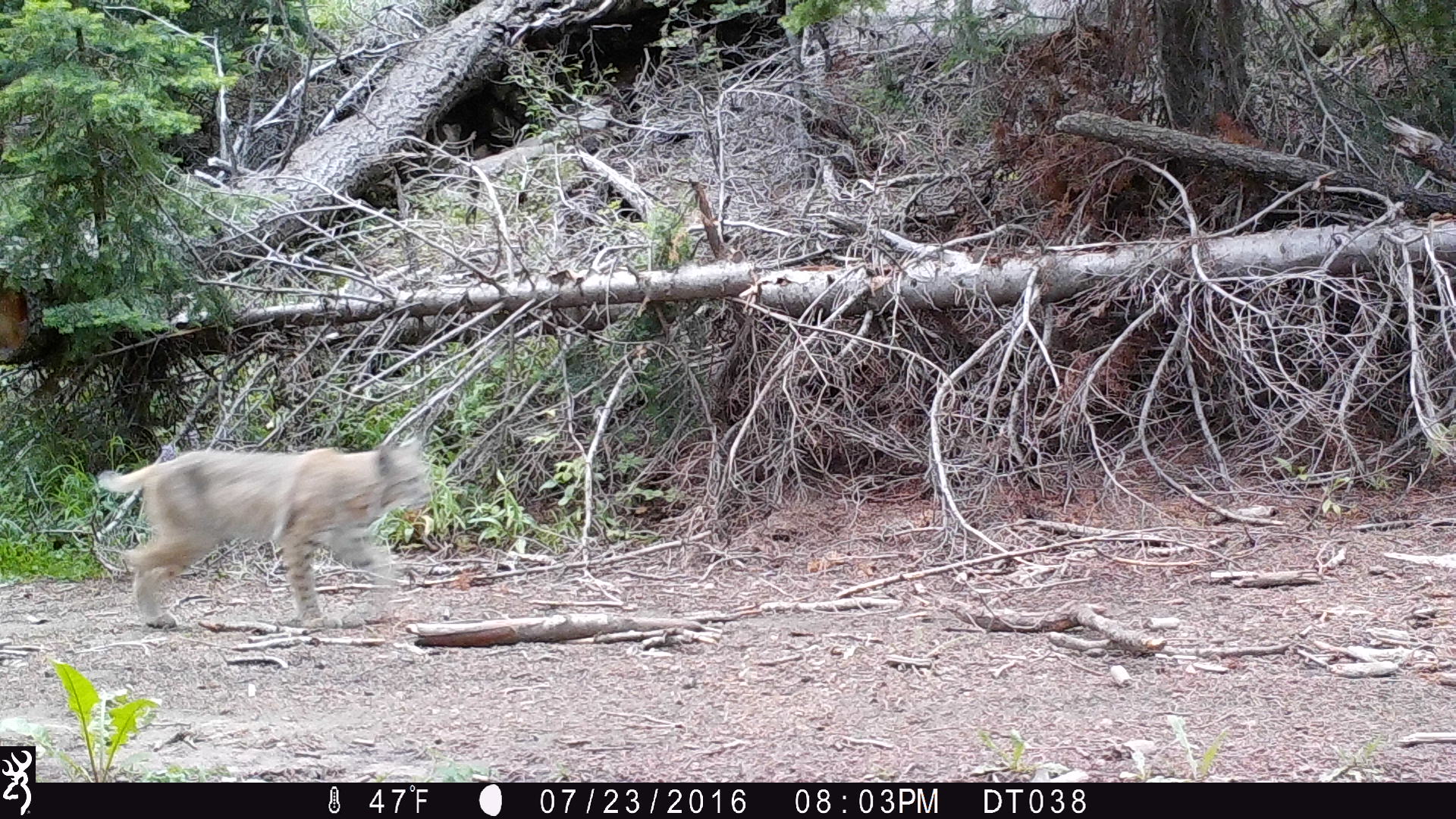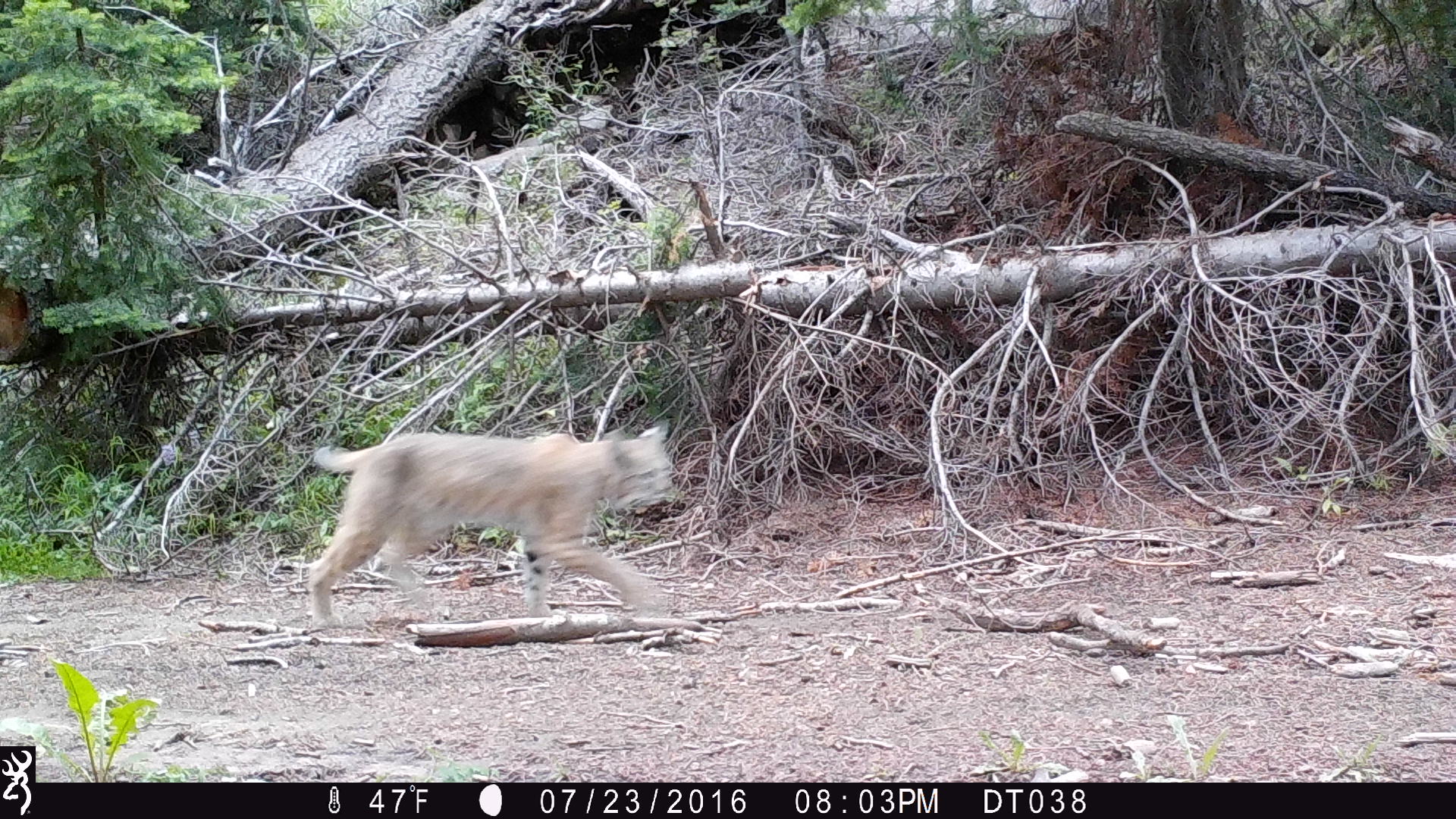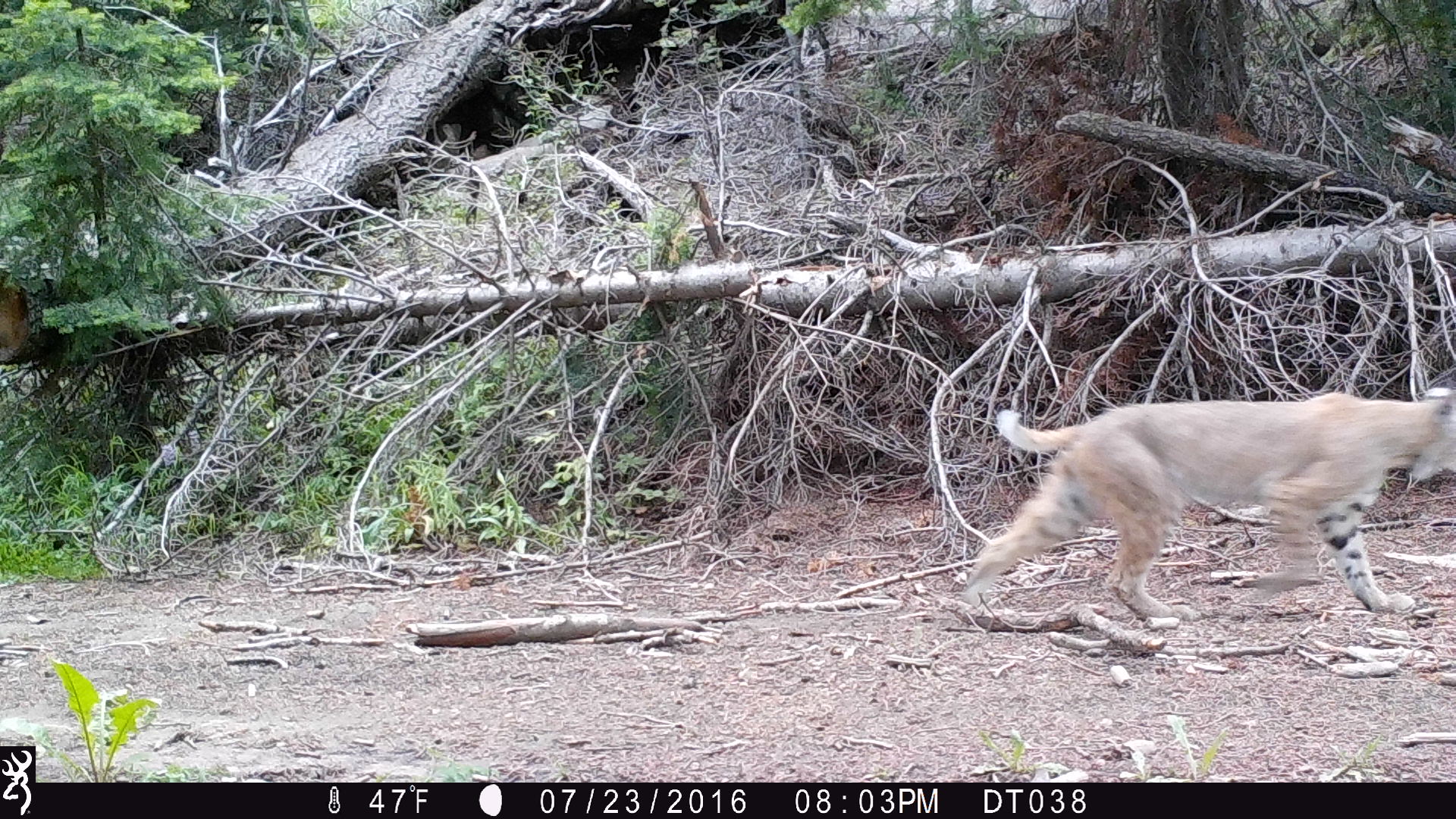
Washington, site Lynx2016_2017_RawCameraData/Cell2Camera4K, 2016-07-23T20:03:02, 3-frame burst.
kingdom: Animalia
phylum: Chordata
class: Mammalia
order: Carnivora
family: Felidae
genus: Lynx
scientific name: Lynx rufus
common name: bobcat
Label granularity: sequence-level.